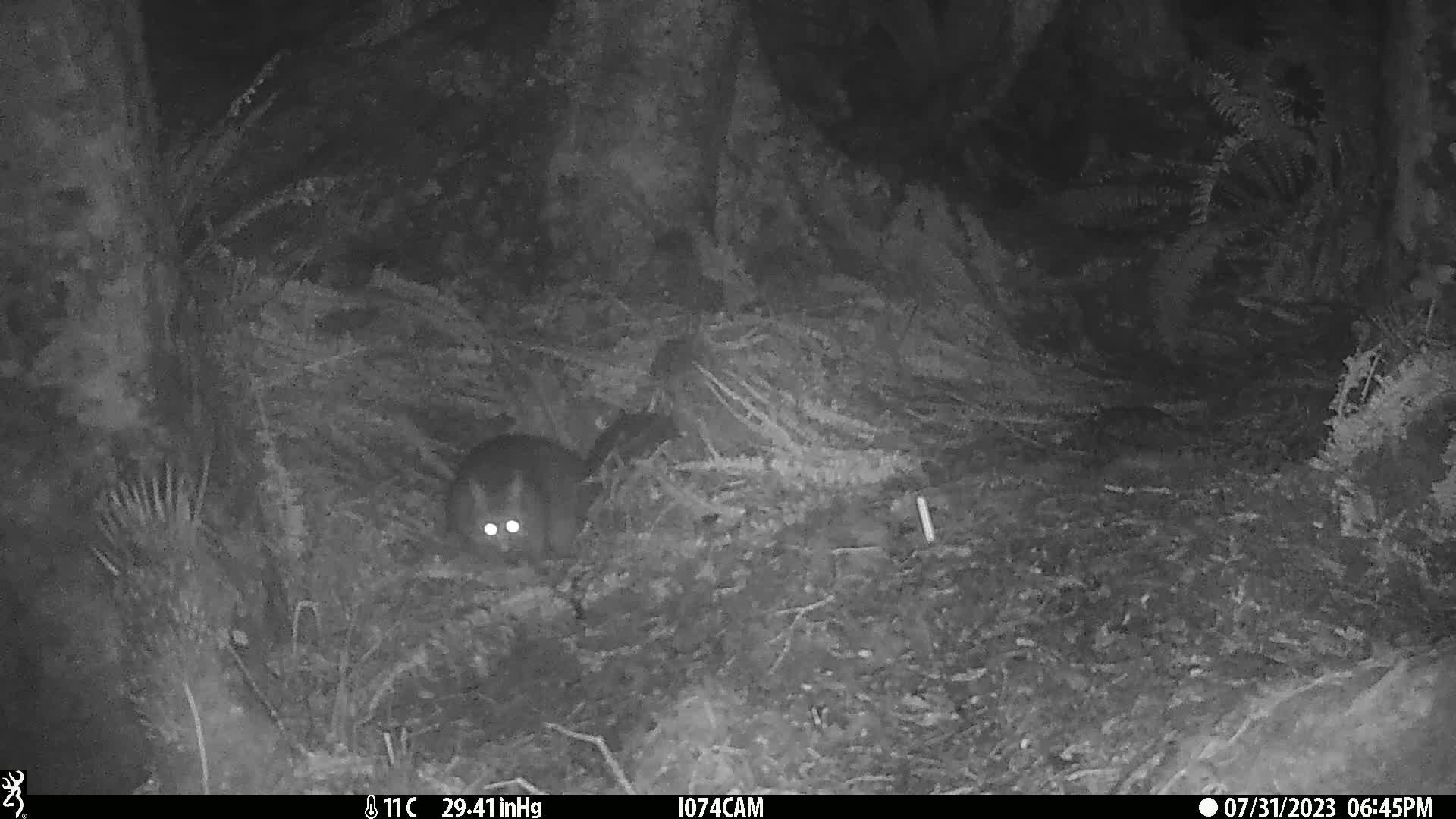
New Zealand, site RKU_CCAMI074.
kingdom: Animalia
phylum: Chordata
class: Mammalia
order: Diprotodontia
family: Phalangeridae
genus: Trichosurus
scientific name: Trichosurus vulpecula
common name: common brushtail possum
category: possum